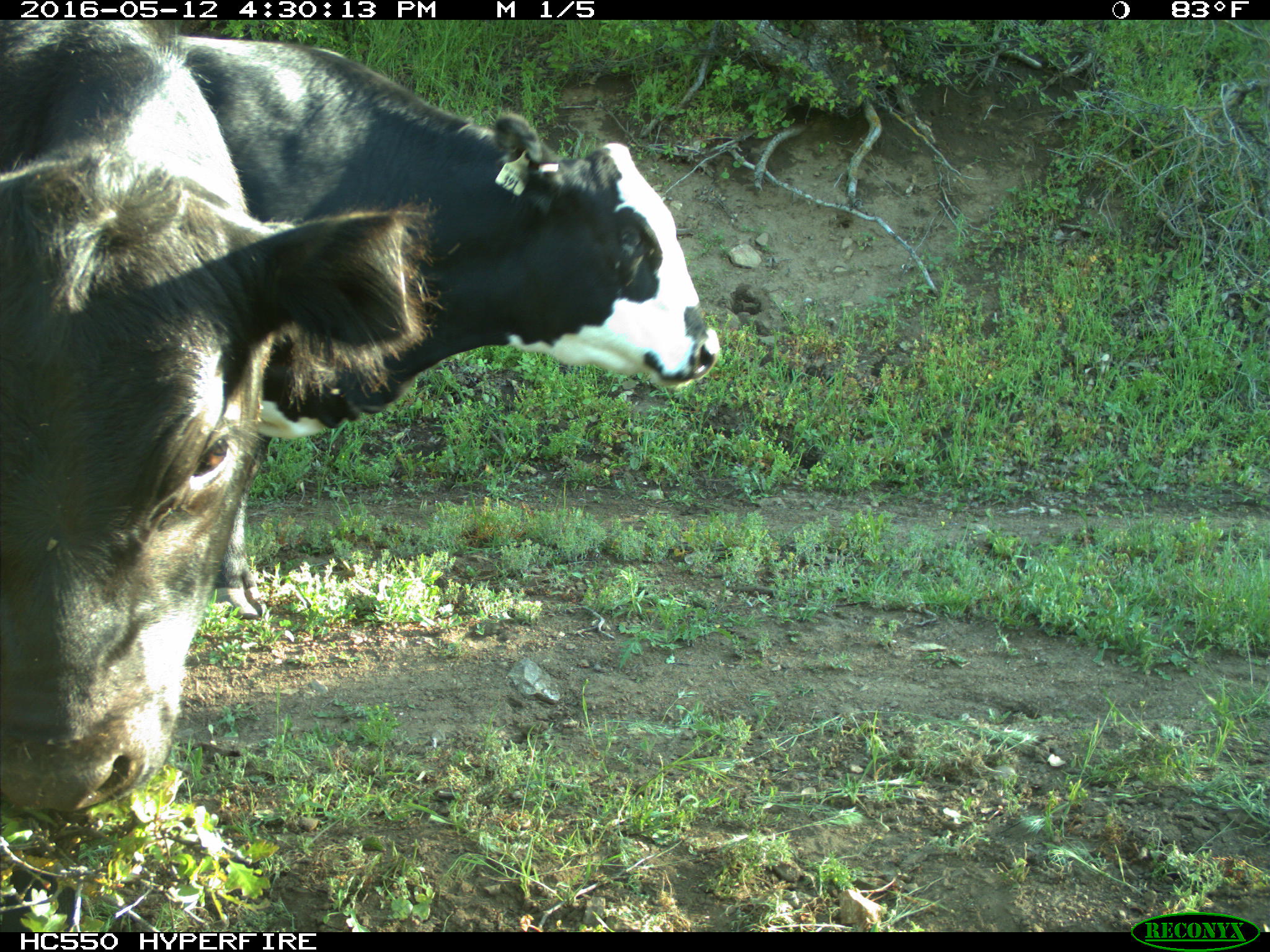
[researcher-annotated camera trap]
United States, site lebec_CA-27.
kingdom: Animalia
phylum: Chordata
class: Mammalia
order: Artiodactyla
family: Bovidae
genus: Bos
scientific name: Bos taurus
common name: domestic cow